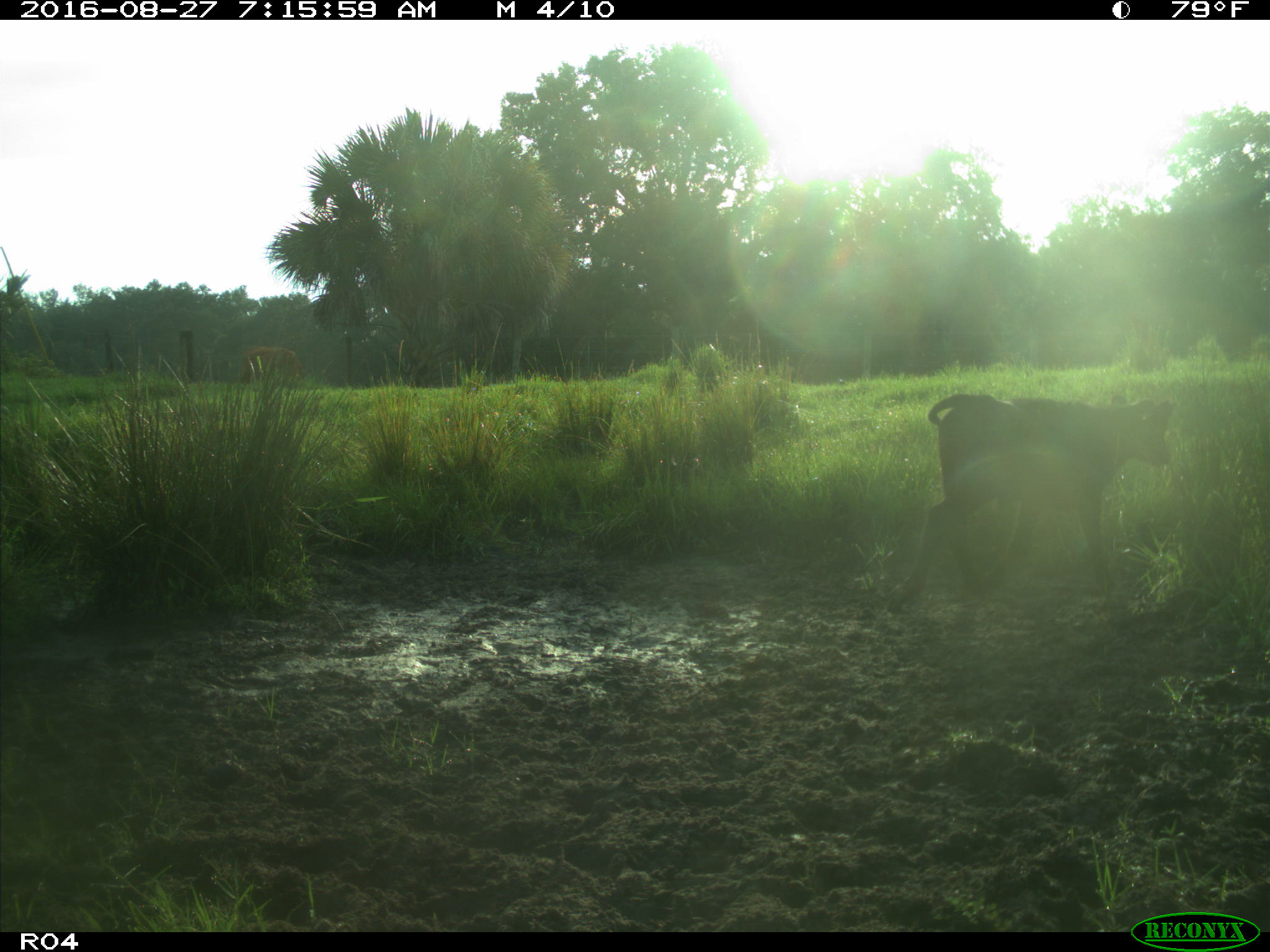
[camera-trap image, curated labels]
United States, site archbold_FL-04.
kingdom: Animalia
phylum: Chordata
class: Mammalia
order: Artiodactyla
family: Bovidae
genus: Bos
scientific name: Bos taurus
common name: domestic cow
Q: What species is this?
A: Bos taurus (domestic cow).